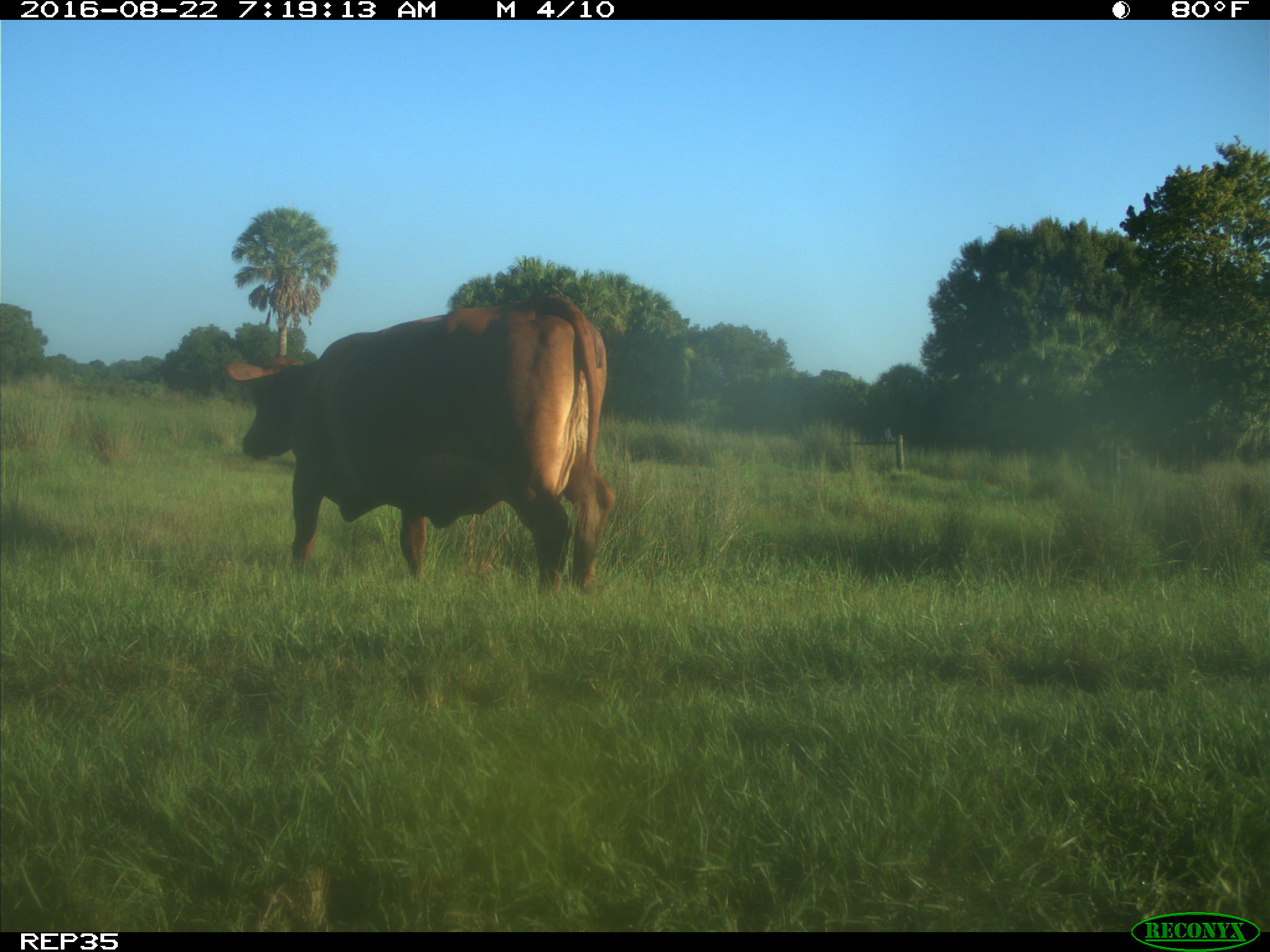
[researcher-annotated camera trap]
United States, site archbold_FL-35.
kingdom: Animalia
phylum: Chordata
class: Mammalia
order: Artiodactyla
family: Bovidae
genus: Bos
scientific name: Bos taurus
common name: domestic cow